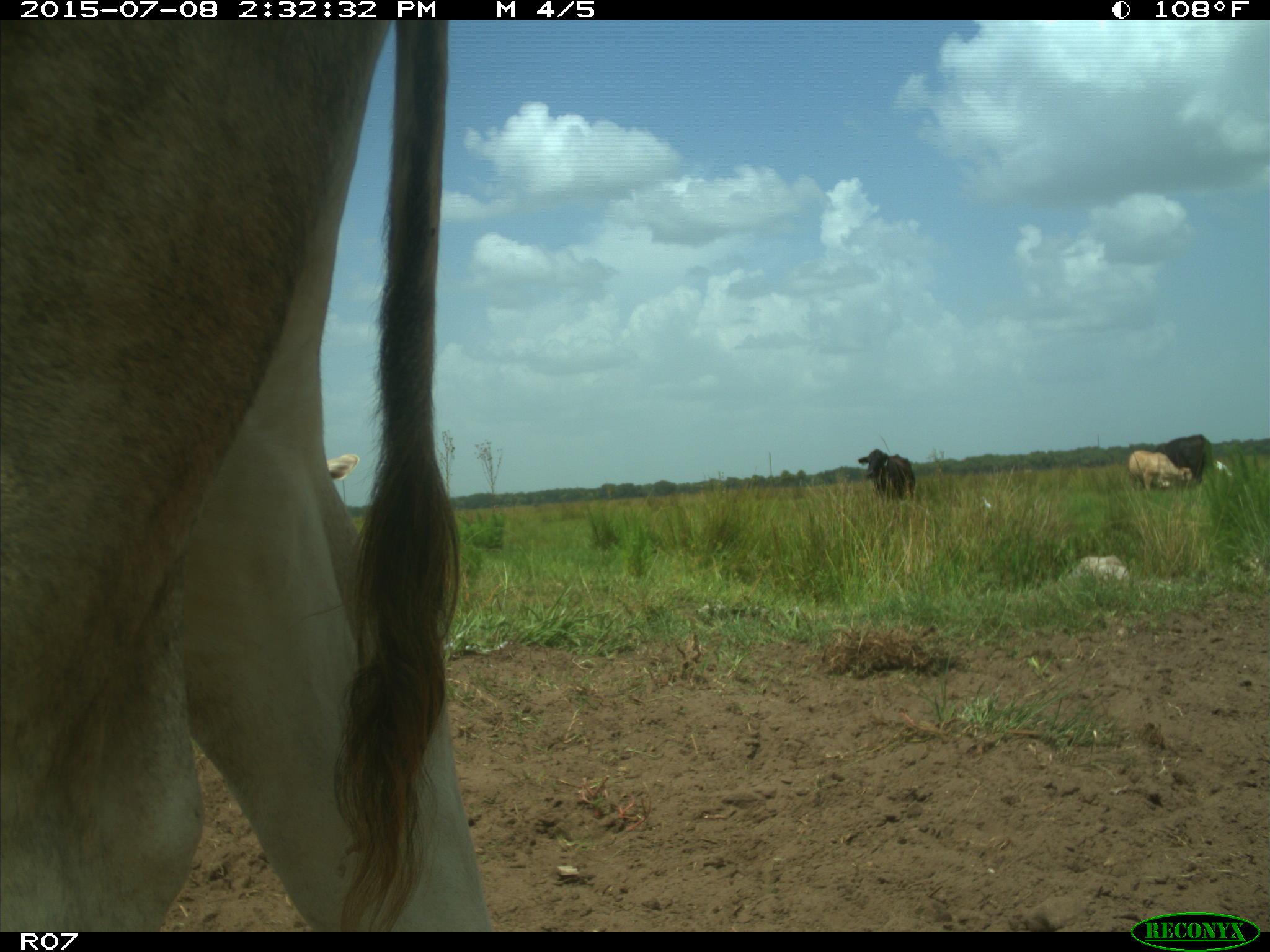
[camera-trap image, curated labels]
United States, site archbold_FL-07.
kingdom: Animalia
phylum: Chordata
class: Mammalia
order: Artiodactyla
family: Bovidae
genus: Bos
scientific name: Bos taurus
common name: domestic cow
Bos taurus (domestic cow).